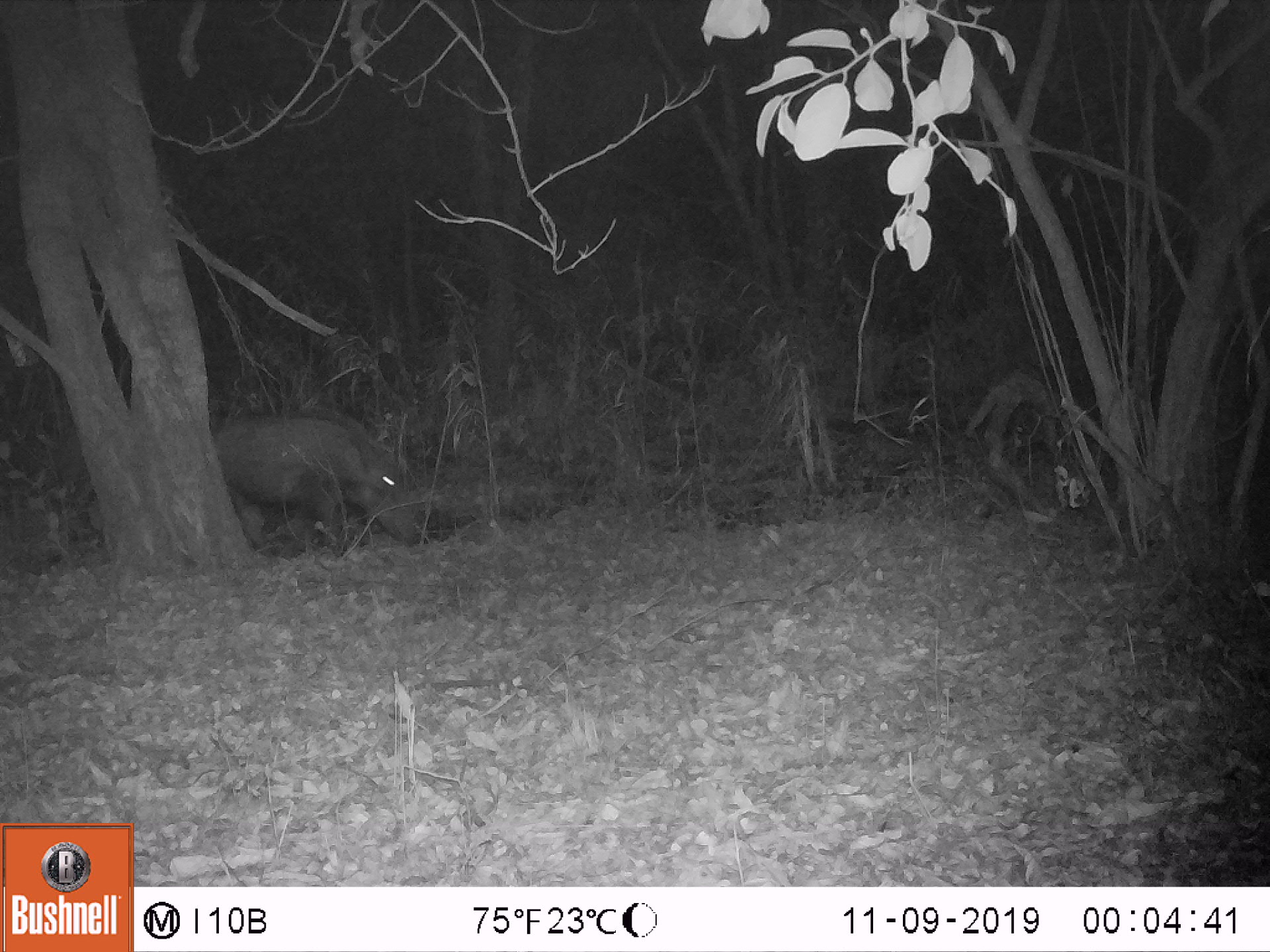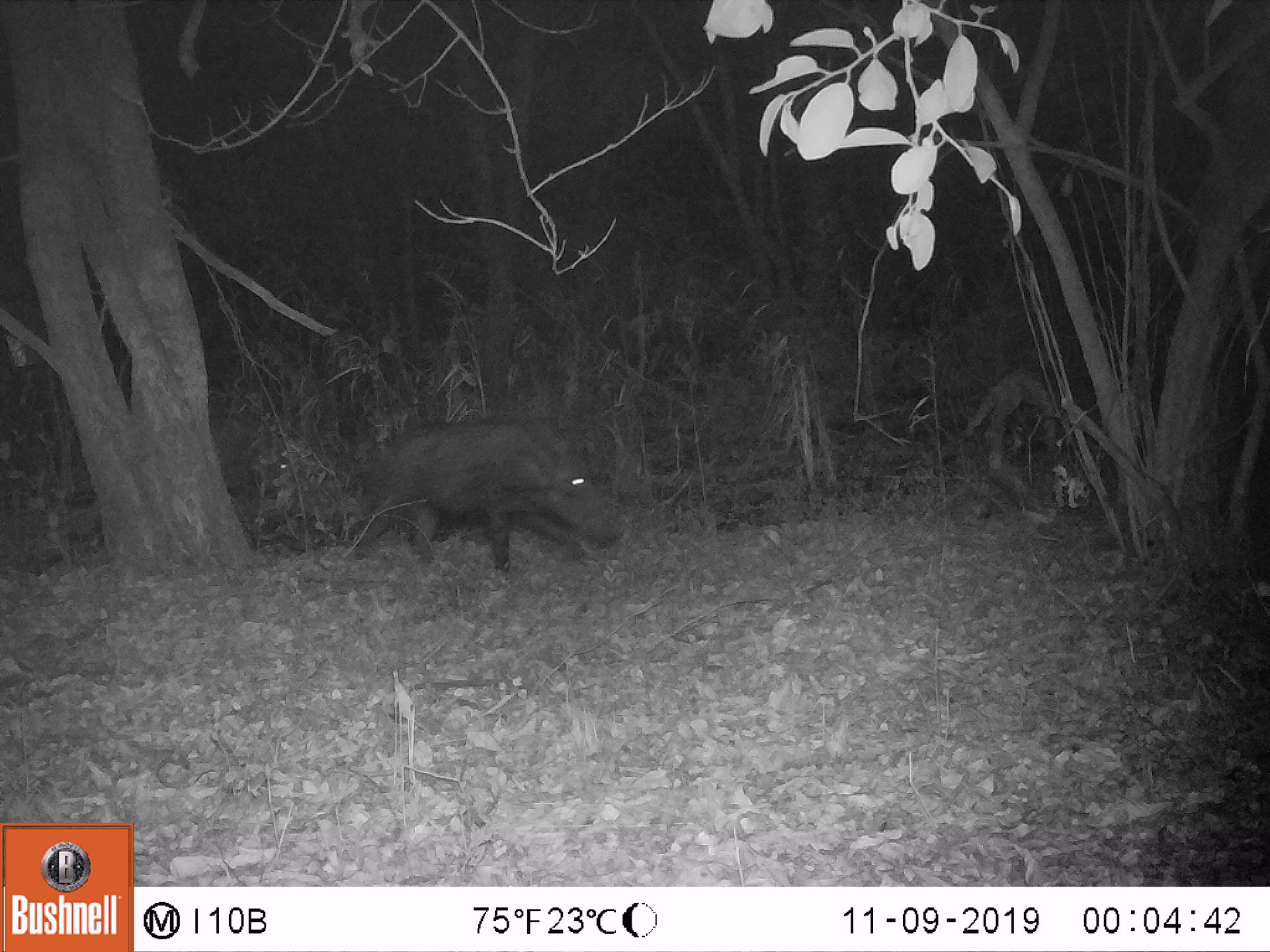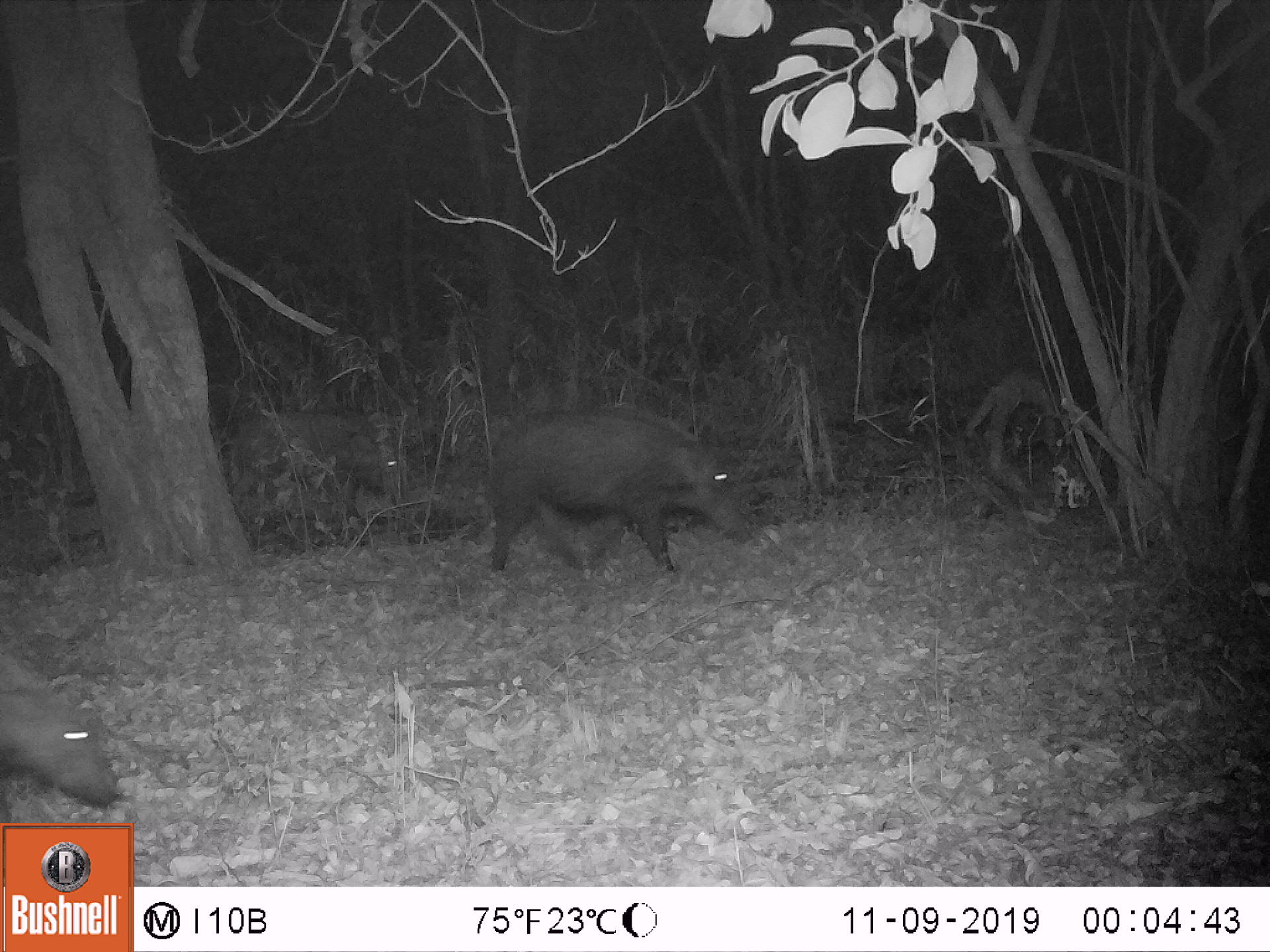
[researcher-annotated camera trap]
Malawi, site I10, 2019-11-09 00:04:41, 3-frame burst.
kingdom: Animalia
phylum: Chordata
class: Mammalia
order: Artiodactyla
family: Suidae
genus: Potamochoerus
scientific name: Potamochoerus larvatus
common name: bushpig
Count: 1.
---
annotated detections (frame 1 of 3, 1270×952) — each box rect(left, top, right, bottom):
bushpig: rect(209, 406, 436, 566)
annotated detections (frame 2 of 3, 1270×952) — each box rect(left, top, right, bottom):
bushpig: rect(347, 408, 630, 575); rect(212, 412, 309, 506)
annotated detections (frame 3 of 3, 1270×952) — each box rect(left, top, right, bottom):
bushpig: rect(471, 393, 761, 583); rect(224, 404, 421, 534); rect(3, 647, 123, 818)